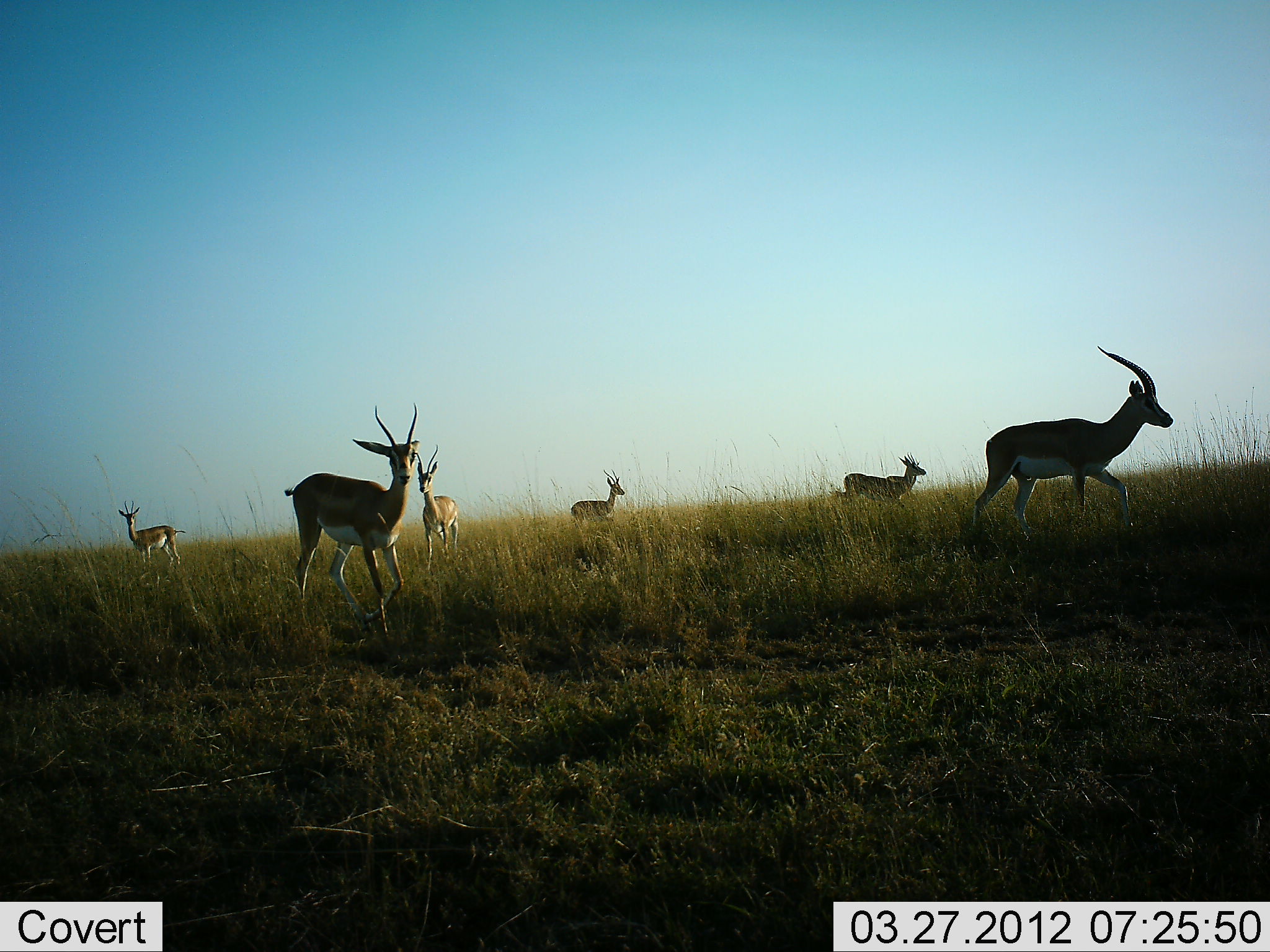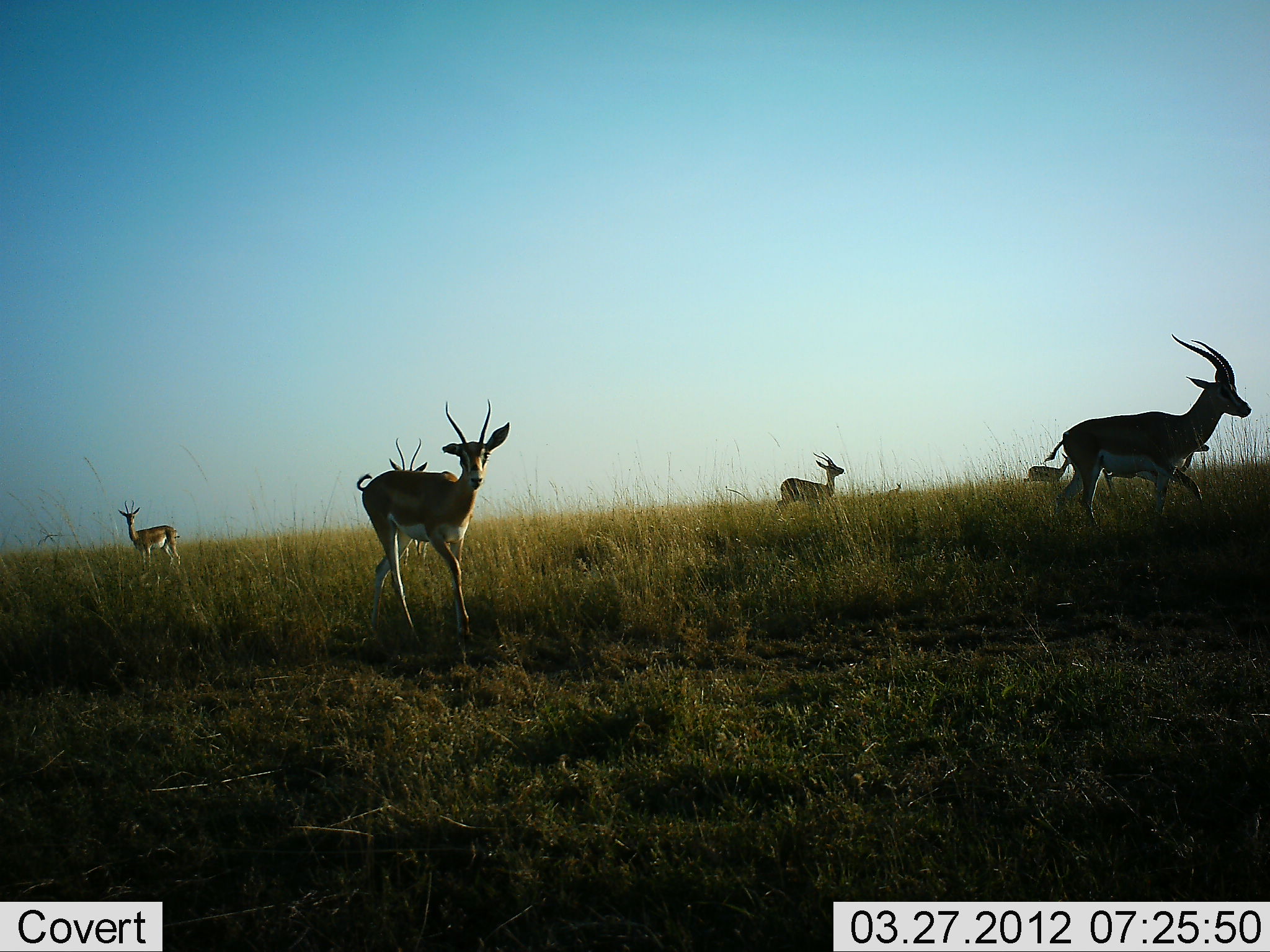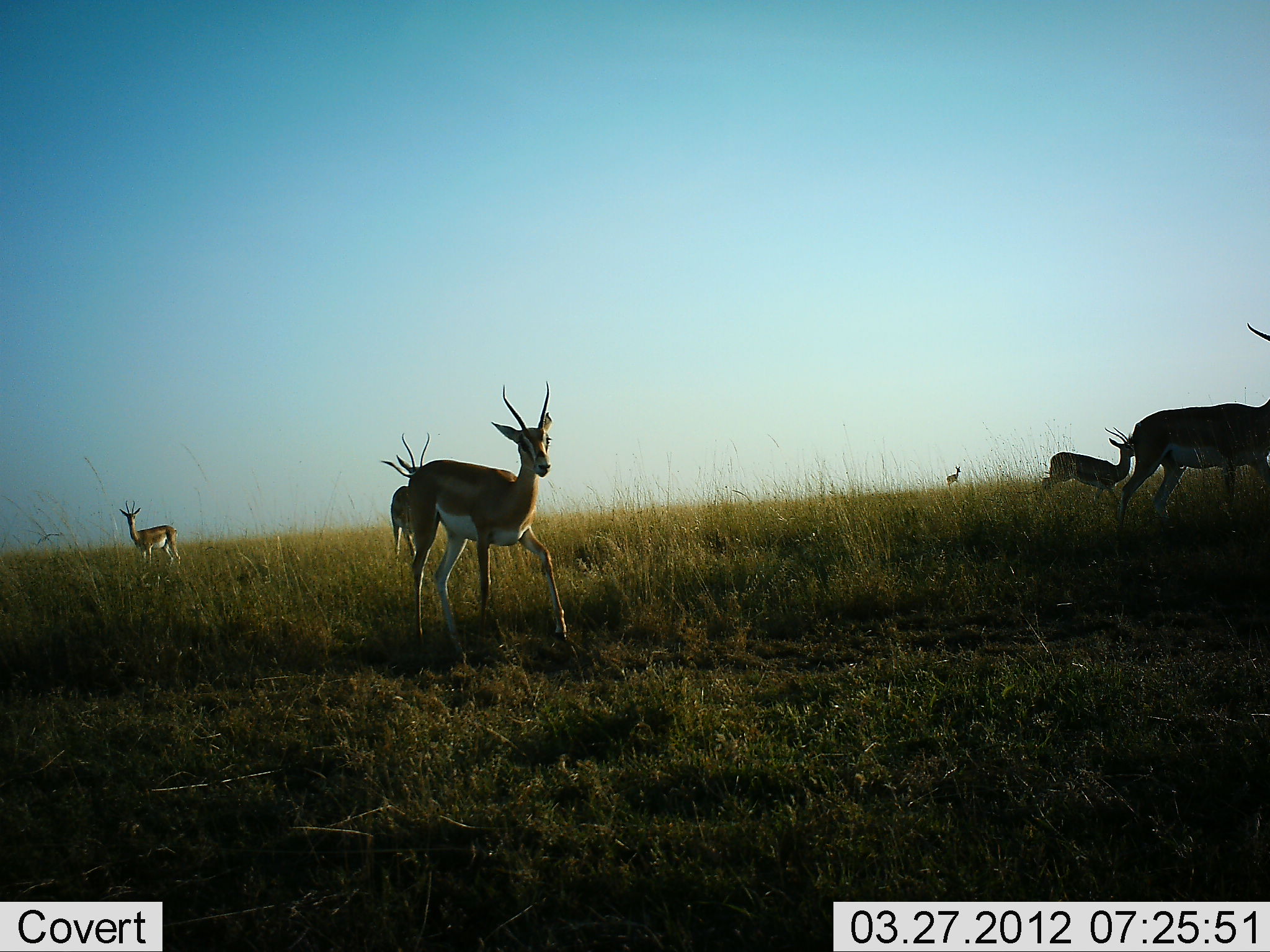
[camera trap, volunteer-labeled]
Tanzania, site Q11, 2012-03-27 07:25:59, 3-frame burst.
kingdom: Animalia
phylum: Chordata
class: Mammalia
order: Artiodactyla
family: Bovidae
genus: Nanger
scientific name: Nanger granti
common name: grant's gazelle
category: gazellegrants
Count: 6.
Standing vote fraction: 37%.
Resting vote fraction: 0%.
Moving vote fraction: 100%.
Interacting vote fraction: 0%.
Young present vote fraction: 5%.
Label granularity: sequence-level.